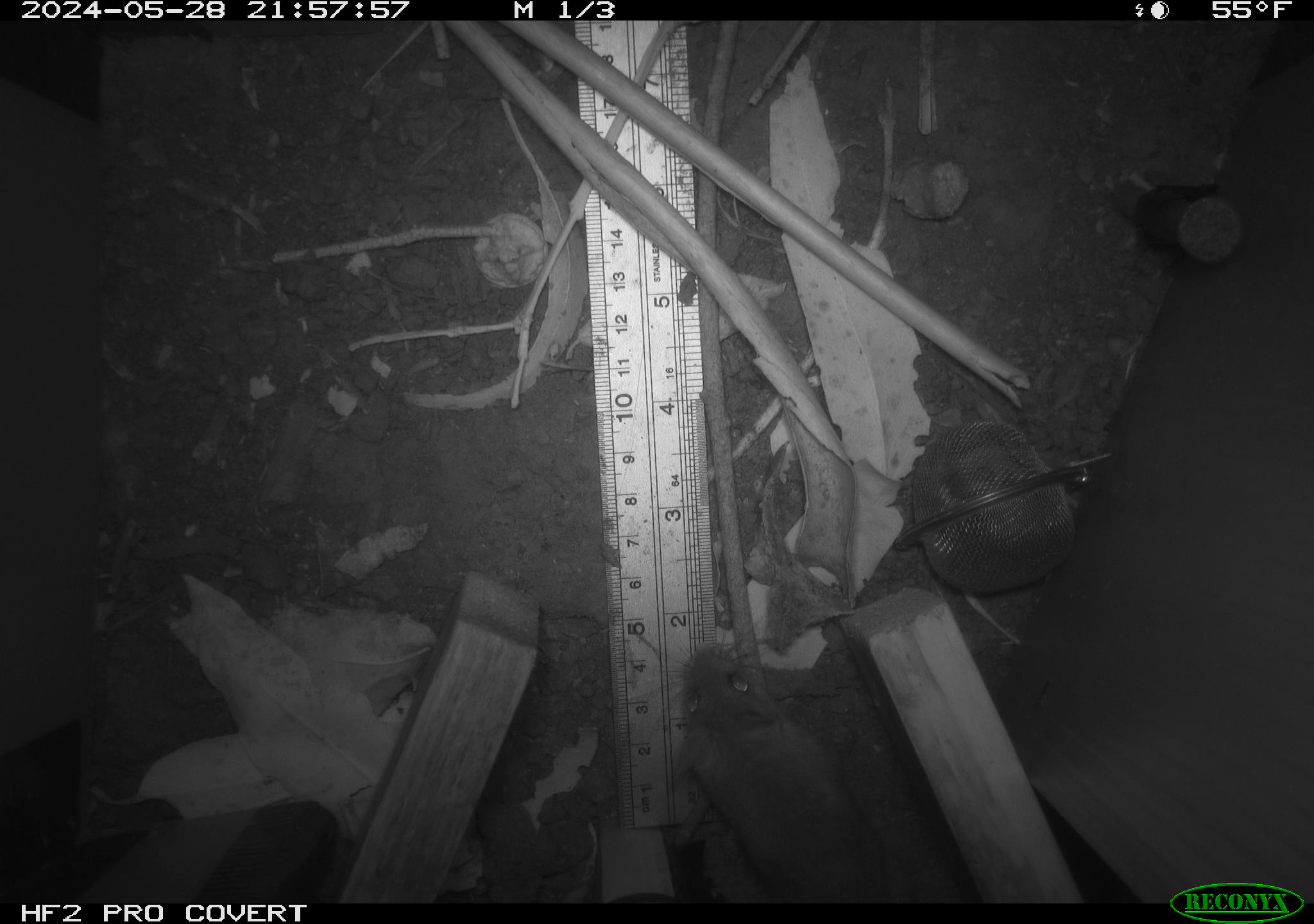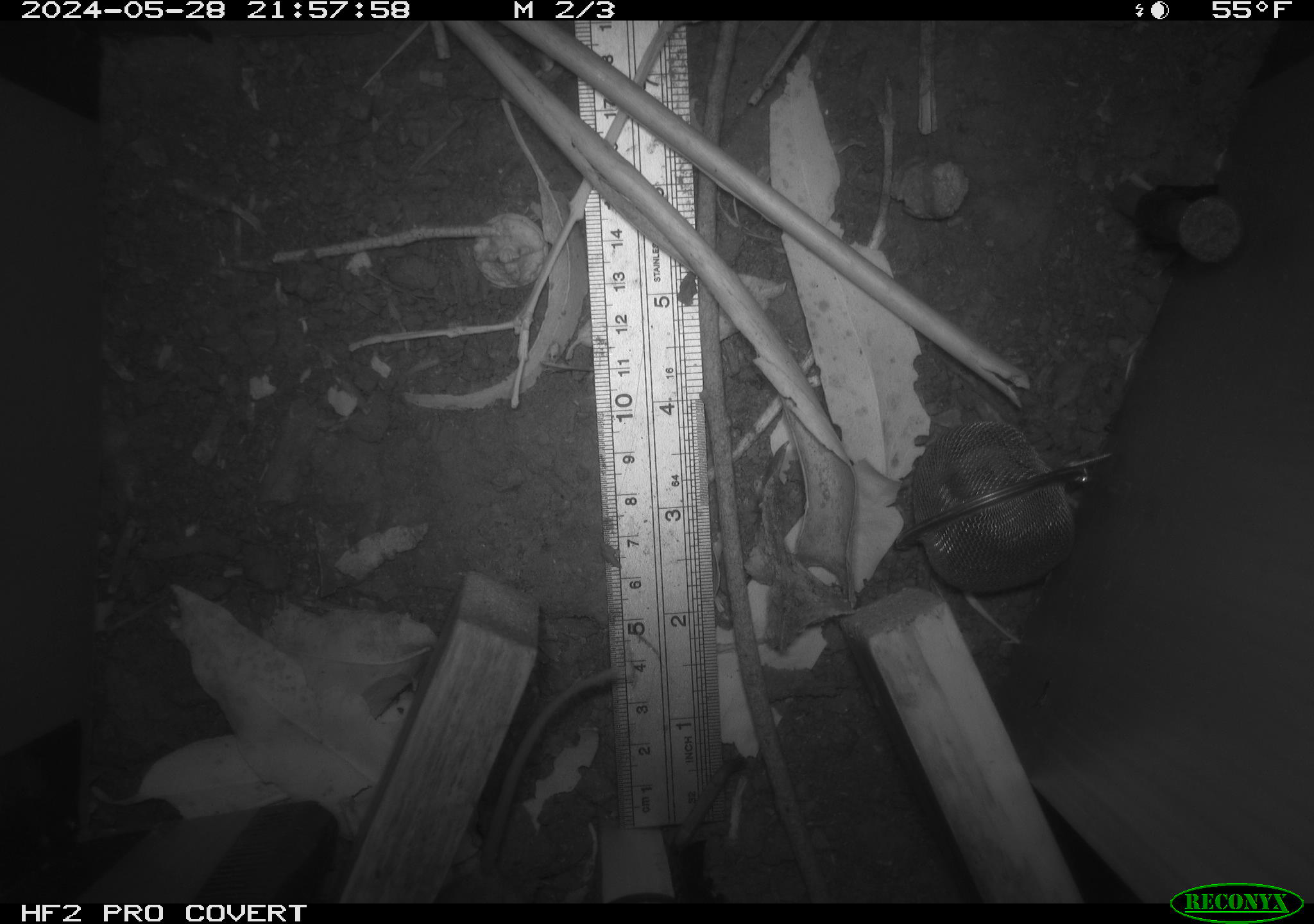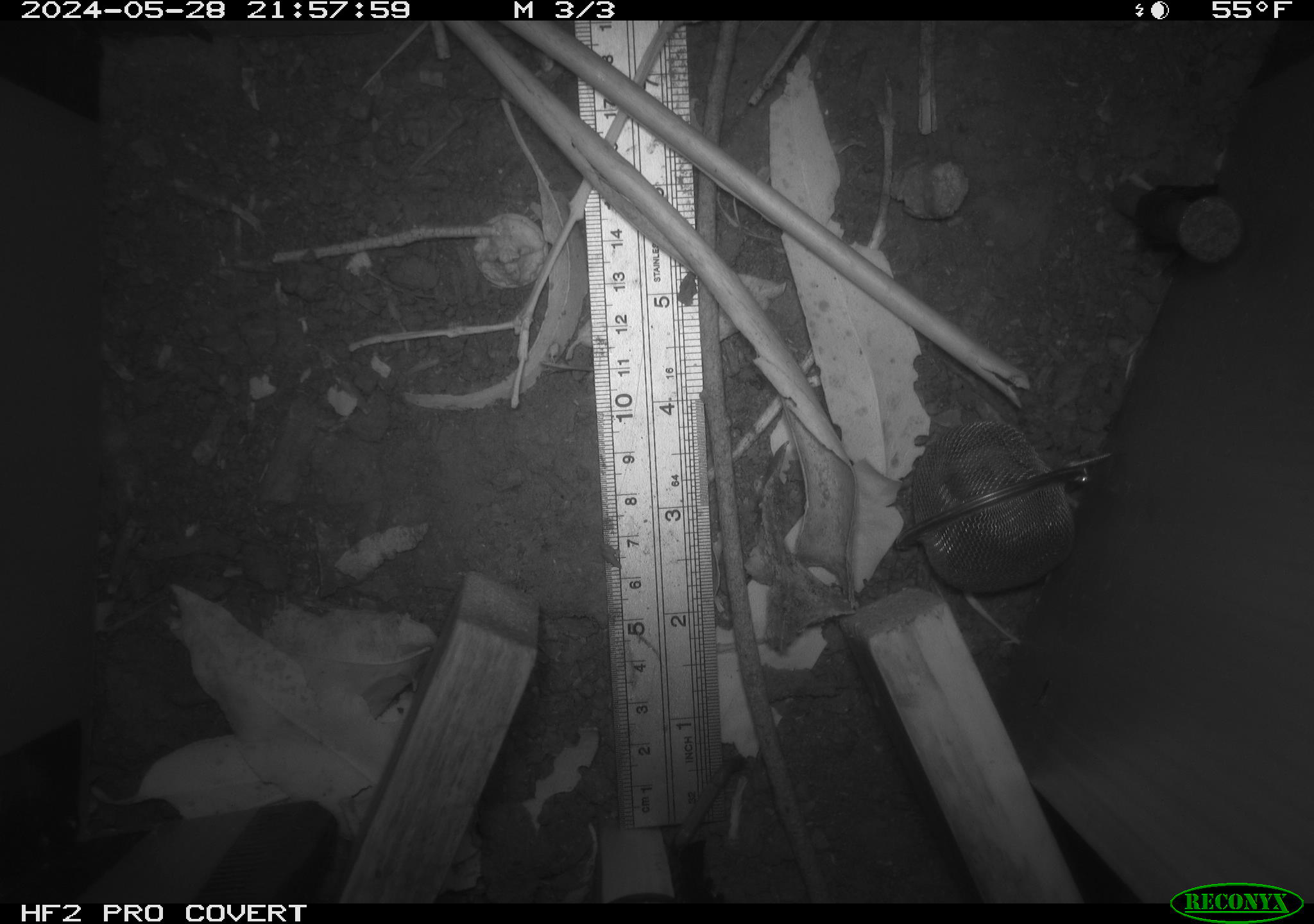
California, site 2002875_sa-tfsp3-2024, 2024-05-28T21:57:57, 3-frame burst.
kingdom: Animalia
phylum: Chordata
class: Mammalia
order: Rodentia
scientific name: Rodentia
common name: rodent